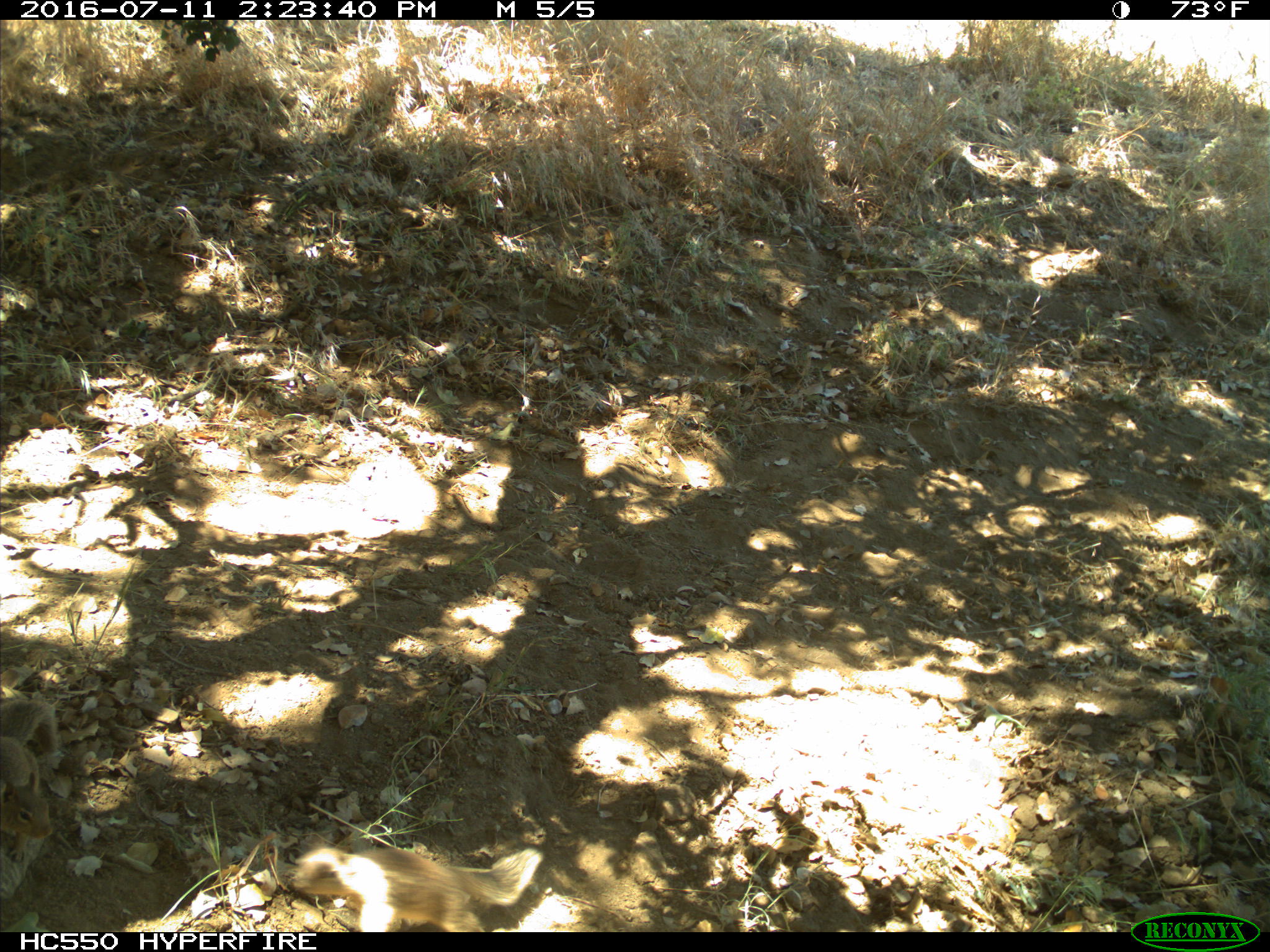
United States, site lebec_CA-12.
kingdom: Animalia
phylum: Chordata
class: Mammalia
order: Rodentia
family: Sciuridae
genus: Otospermophilus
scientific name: Otospermophilus beecheyi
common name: california ground squirrel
Otospermophilus beecheyi (california ground squirrel).